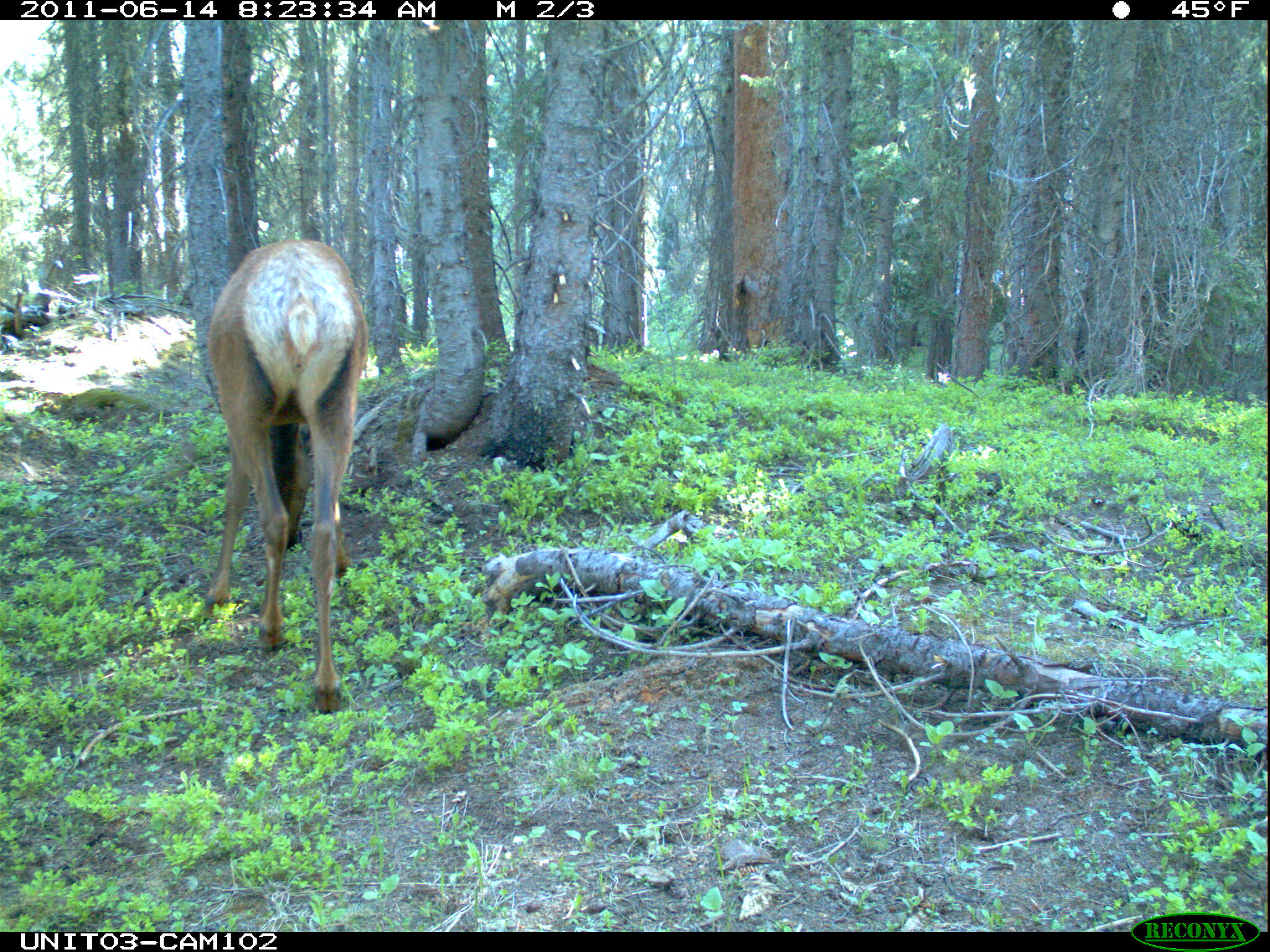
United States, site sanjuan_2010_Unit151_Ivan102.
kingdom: Animalia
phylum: Chordata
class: Mammalia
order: Artiodactyla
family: Cervidae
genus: Cervus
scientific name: Cervus elaphus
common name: red deer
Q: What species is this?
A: Cervus elaphus (red deer).